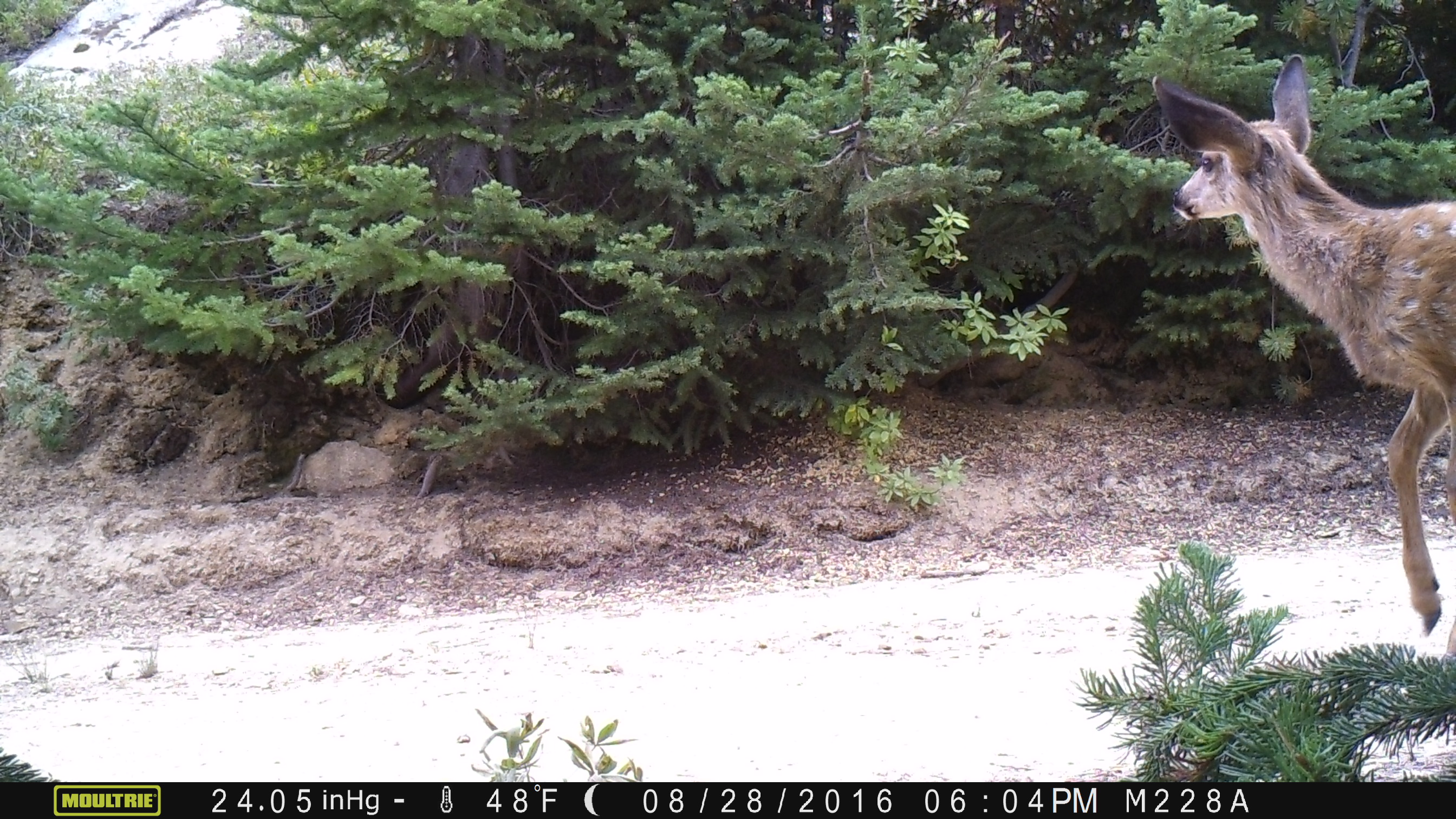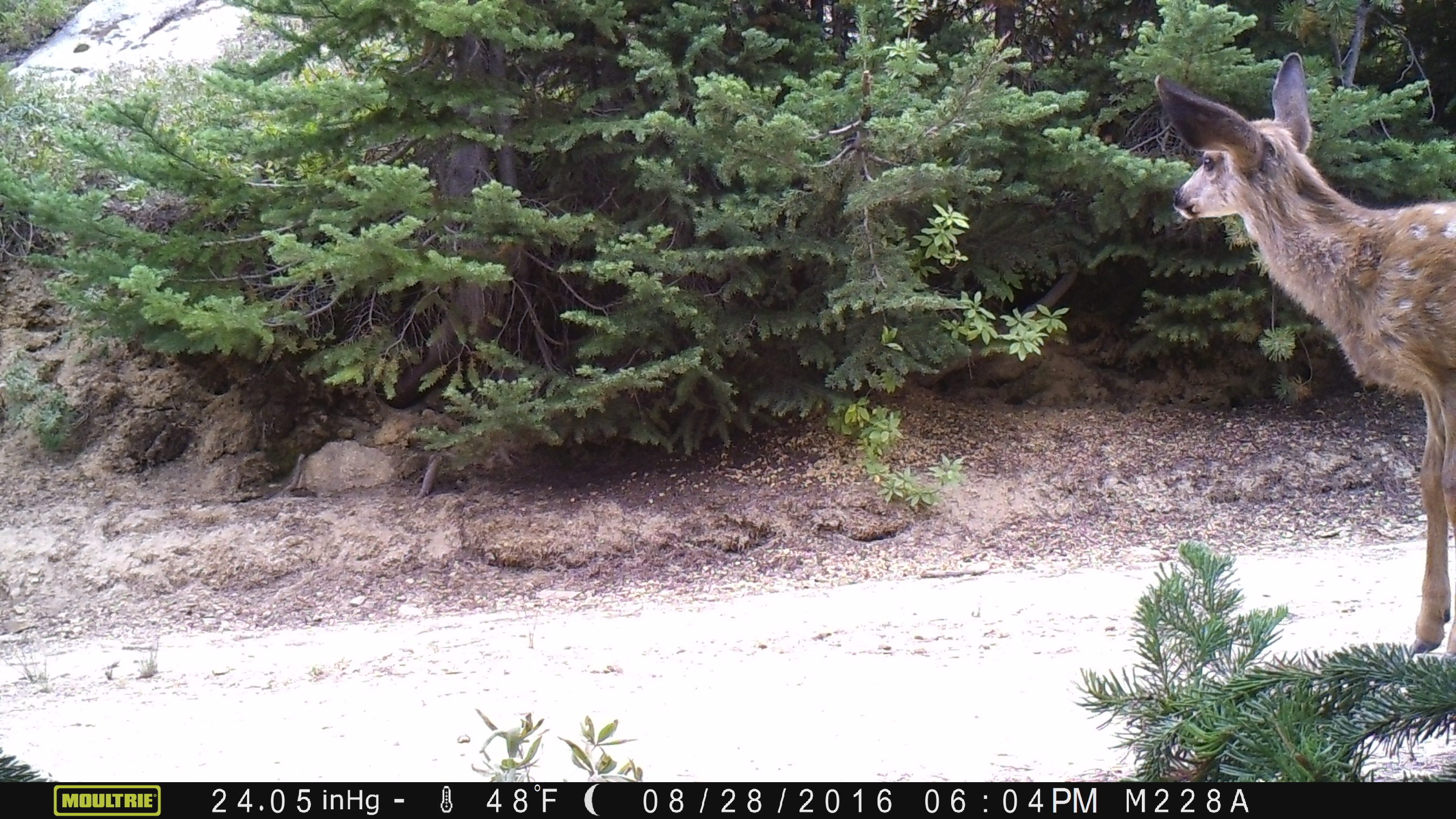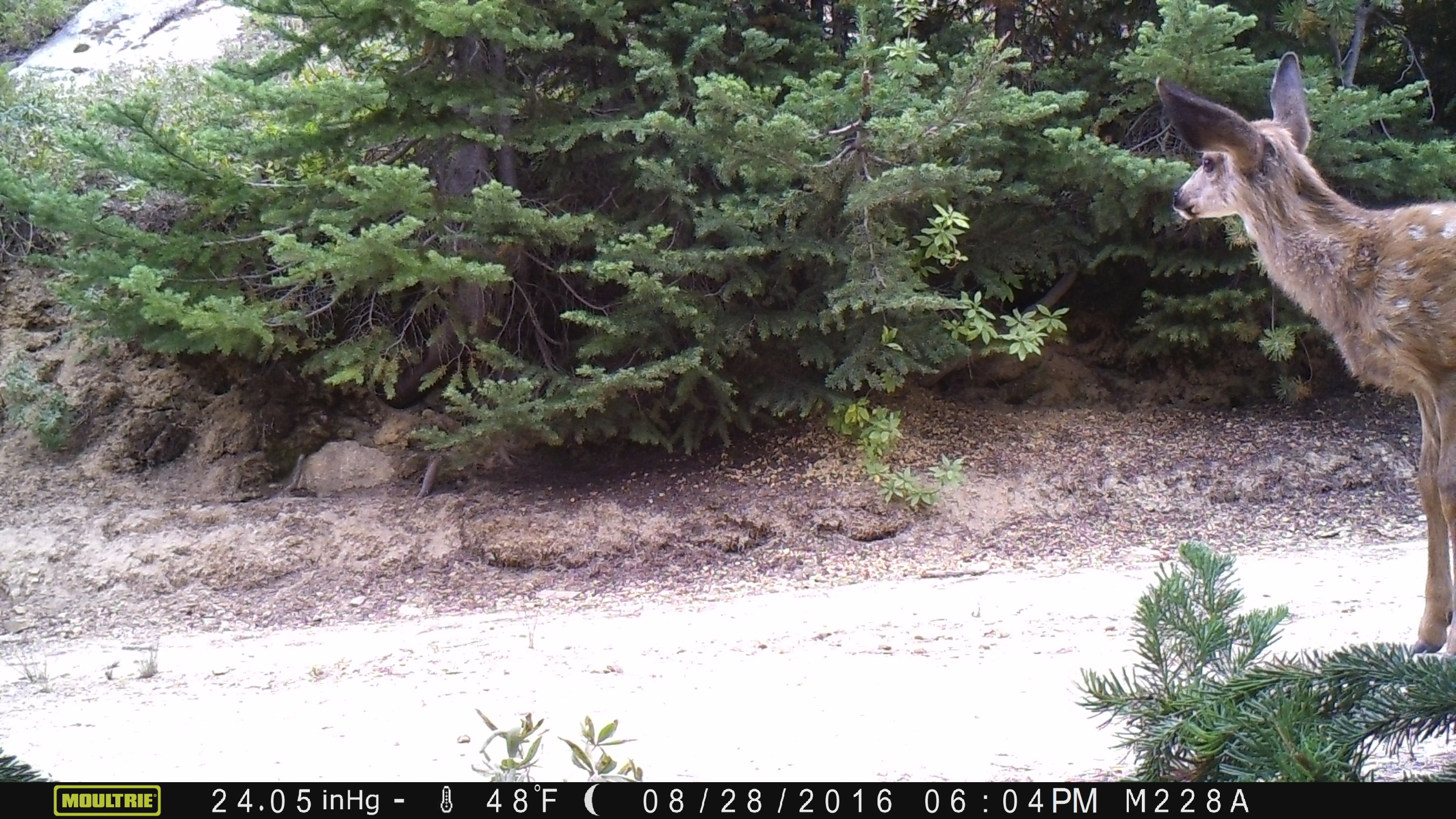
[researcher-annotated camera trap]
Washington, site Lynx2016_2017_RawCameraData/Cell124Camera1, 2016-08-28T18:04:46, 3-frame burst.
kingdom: Animalia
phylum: Chordata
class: Mammalia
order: Artiodactyla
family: Cervidae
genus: Odocoileus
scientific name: Odocoileus hemionus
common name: mule deer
Odocoileus hemionus (mule deer). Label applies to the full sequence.